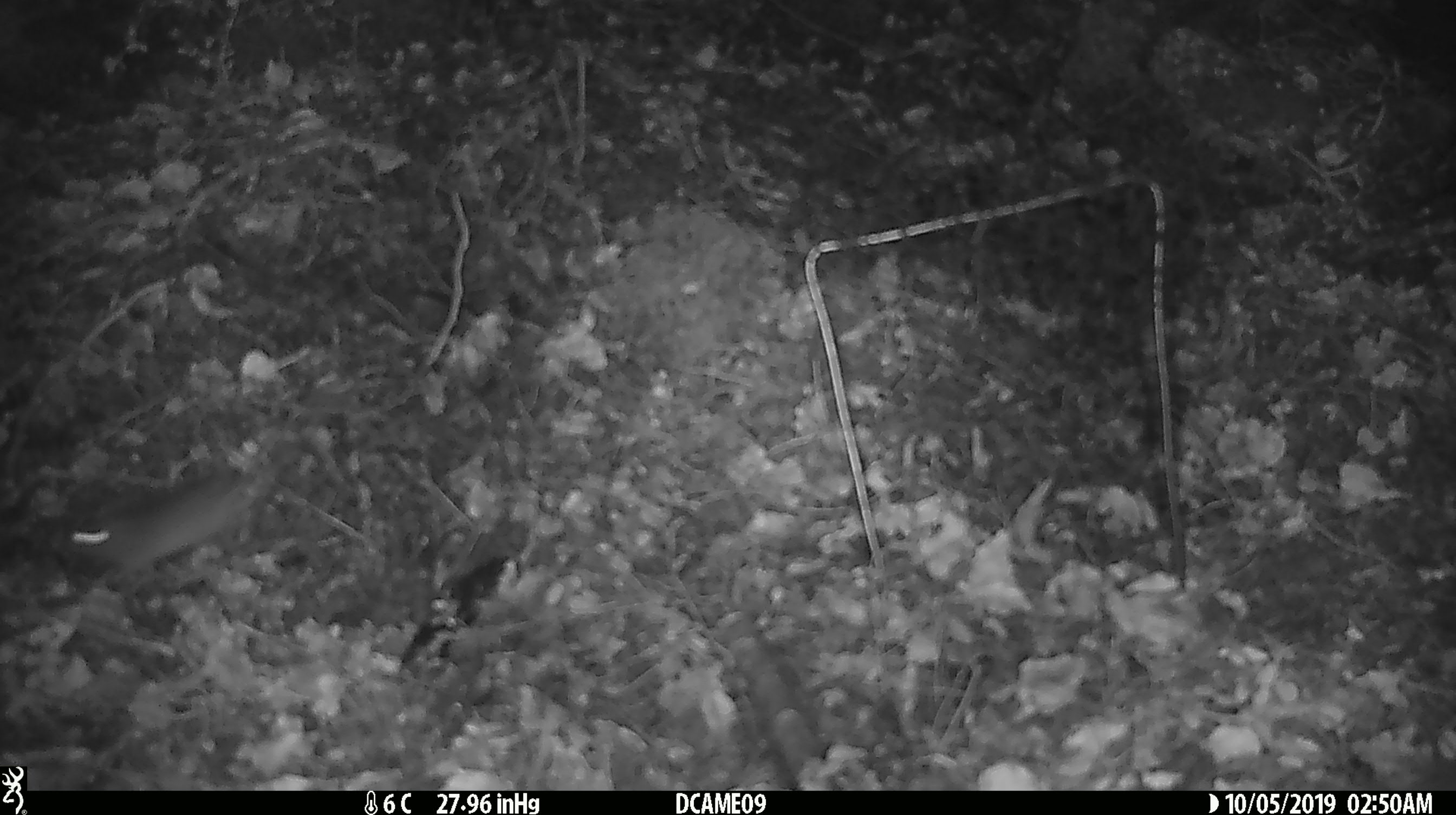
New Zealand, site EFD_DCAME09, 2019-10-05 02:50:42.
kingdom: Animalia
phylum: Chordata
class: Mammalia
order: Rodentia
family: Muridae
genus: Mus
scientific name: Mus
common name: mouse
Mouse (Mus).